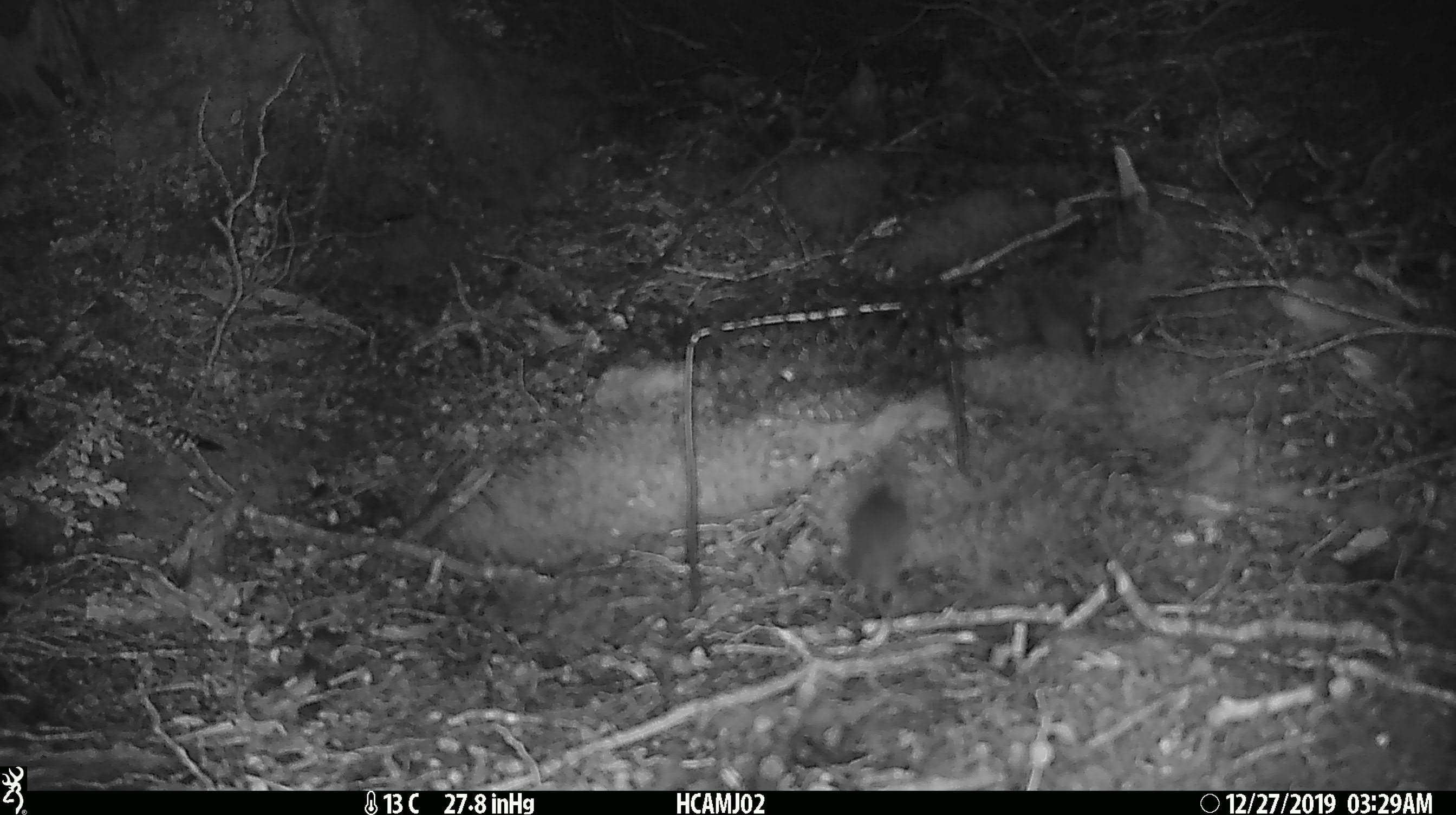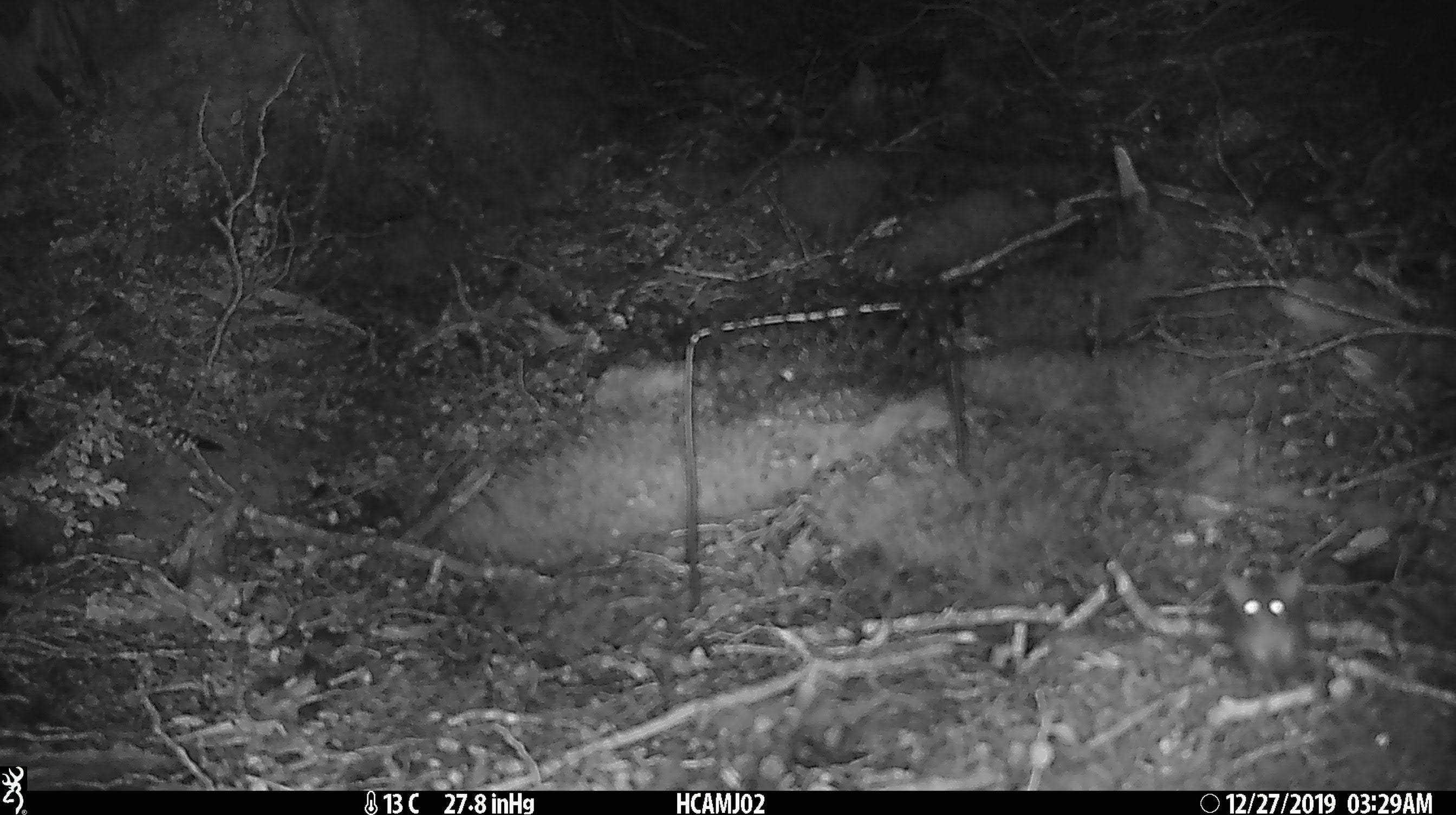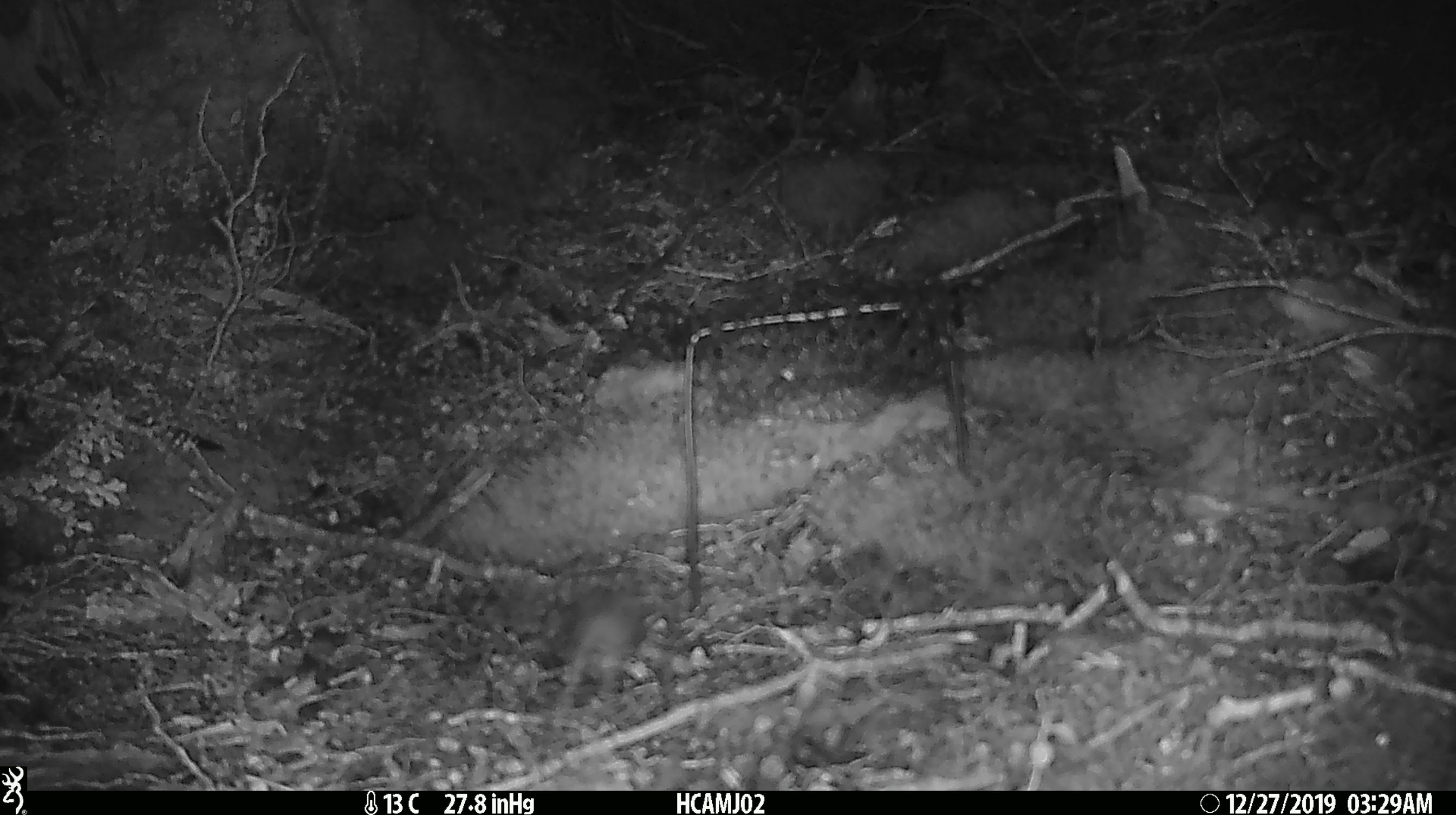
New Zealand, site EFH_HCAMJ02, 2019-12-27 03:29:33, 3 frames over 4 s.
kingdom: Animalia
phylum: Chordata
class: Mammalia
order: Rodentia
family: Muridae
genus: Mus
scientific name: Mus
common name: mouse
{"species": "mouse (Mus)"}